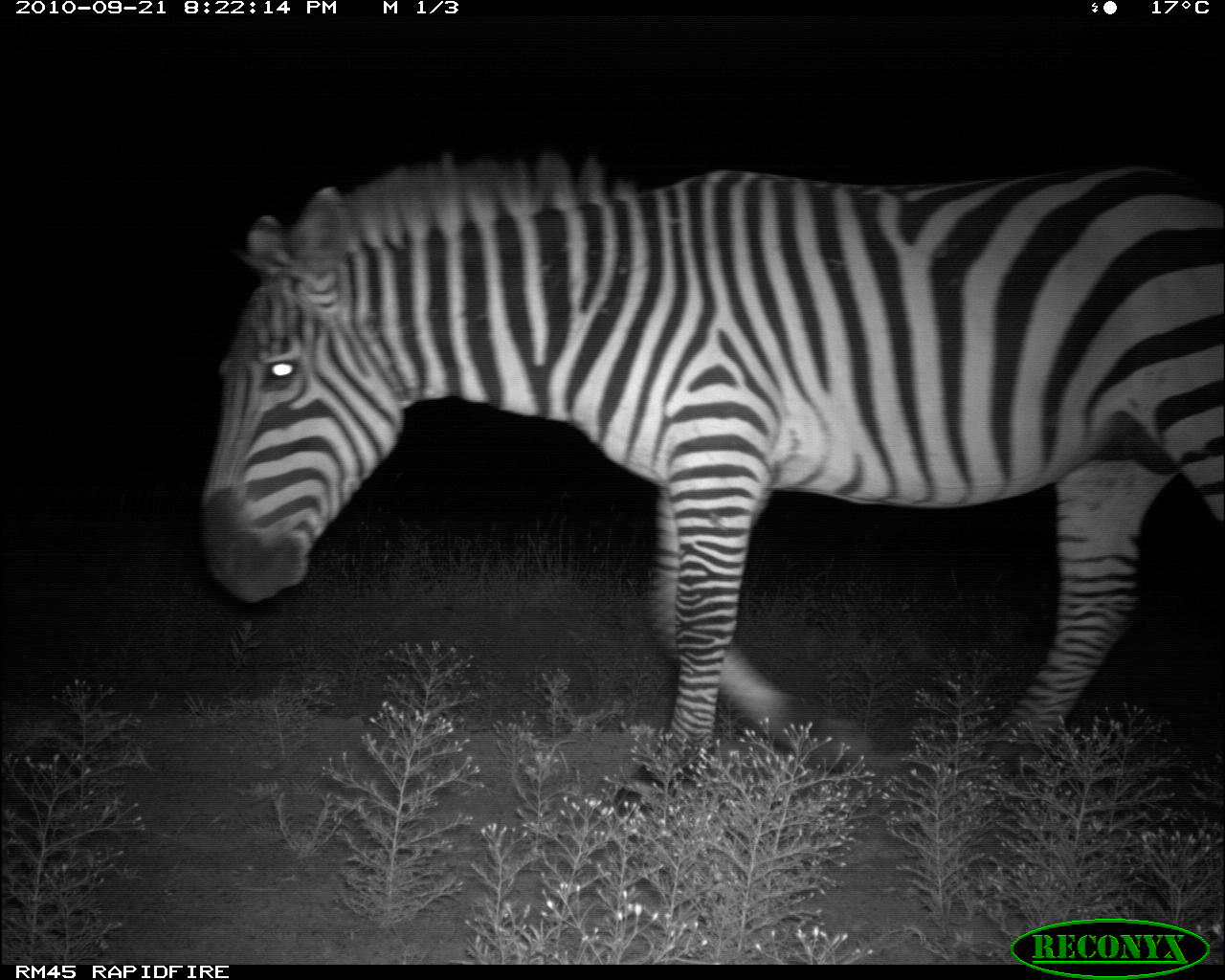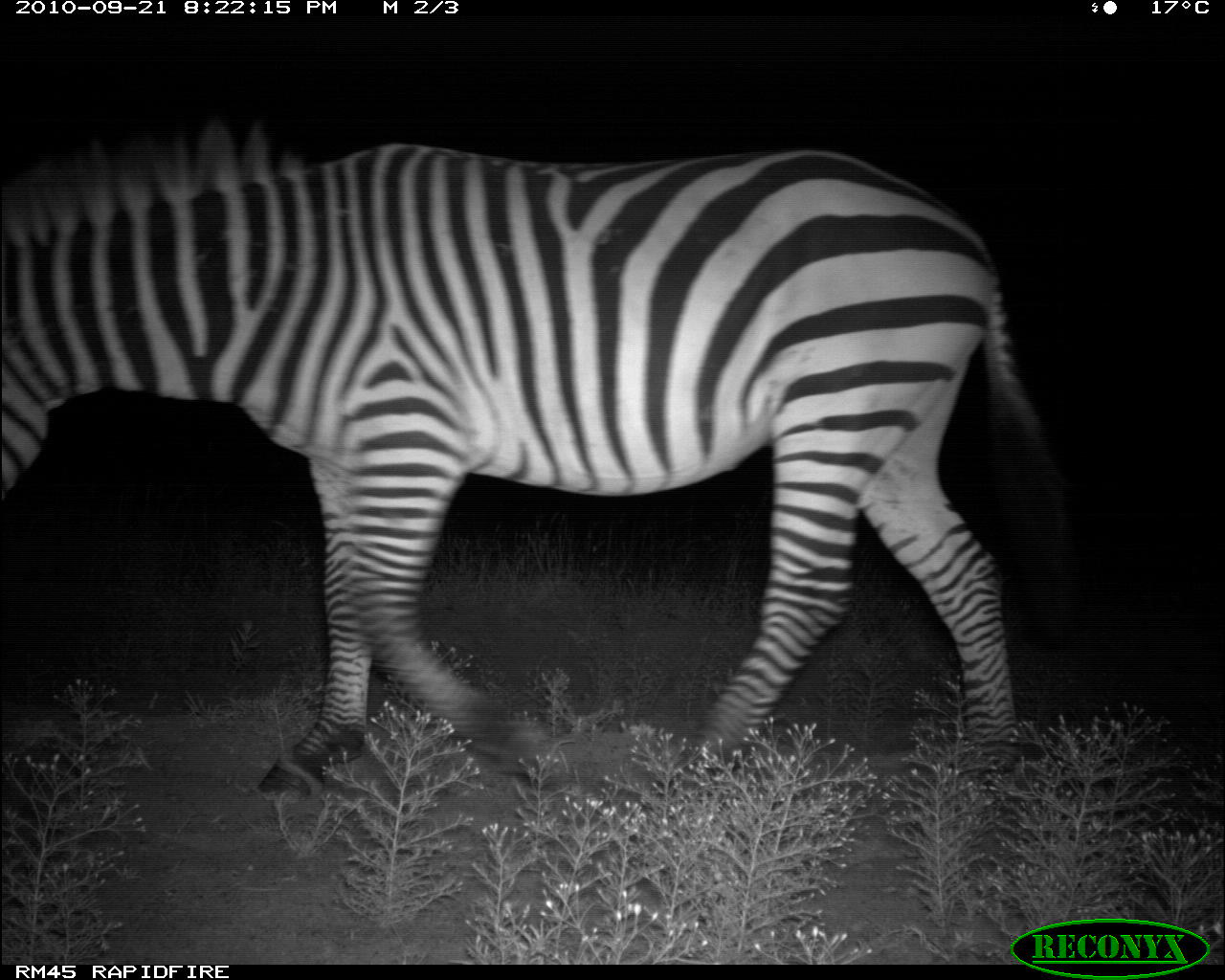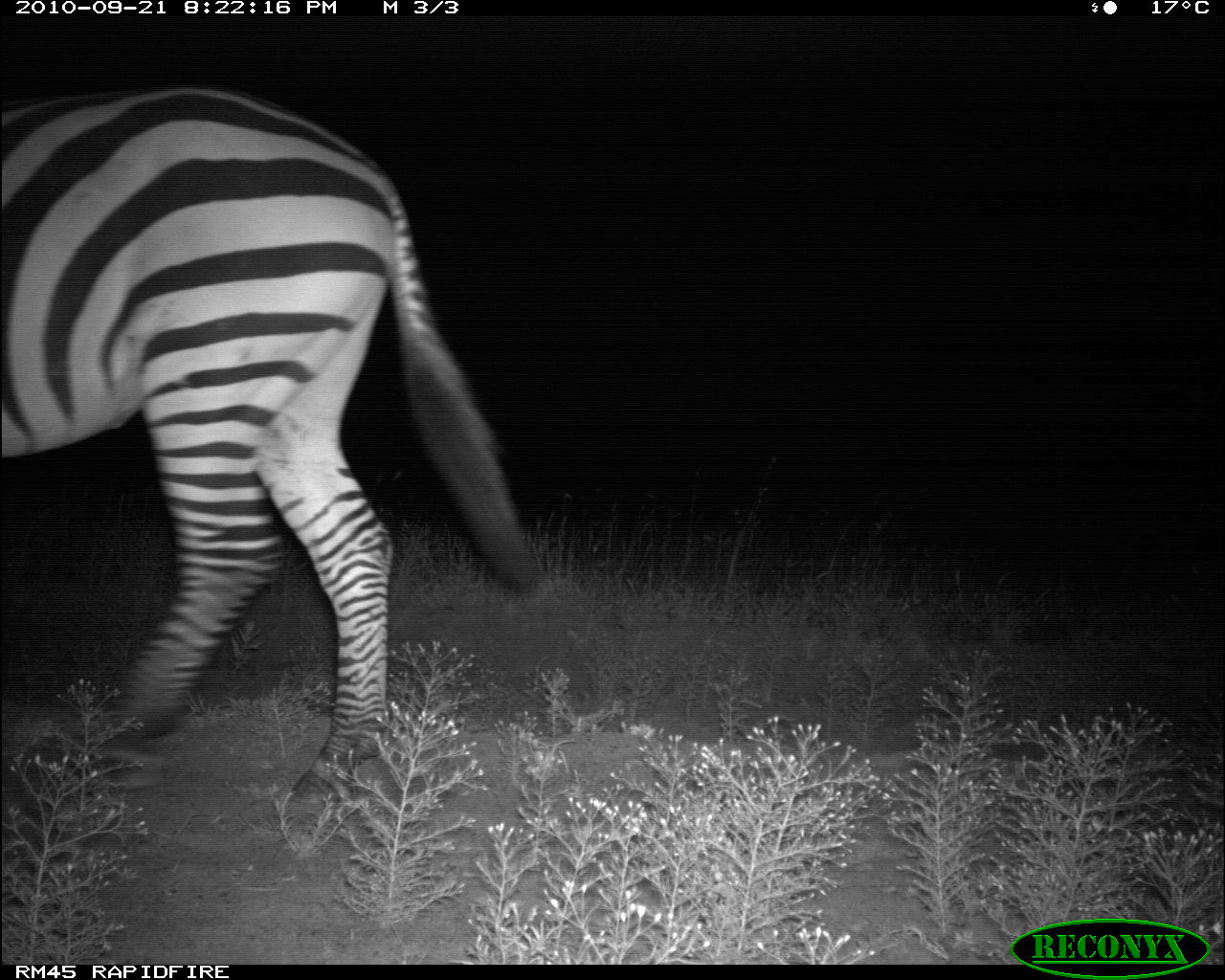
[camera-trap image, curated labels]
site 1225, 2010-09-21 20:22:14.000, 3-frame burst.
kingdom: Animalia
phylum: Chordata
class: Mammalia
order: Perissodactyla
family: Equidae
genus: Equus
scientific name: Equus quagga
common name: plains zebra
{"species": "Equus quagga (plains zebra)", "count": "1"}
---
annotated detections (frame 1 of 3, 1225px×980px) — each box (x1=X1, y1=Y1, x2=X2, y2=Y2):
equus quagga: (x1=195, y1=143, x2=1224, y2=829)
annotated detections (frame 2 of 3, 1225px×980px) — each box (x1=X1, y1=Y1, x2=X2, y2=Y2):
equus quagga: (x1=0, y1=118, x2=1075, y2=802)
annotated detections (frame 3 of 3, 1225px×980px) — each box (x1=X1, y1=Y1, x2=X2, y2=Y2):
equus quagga: (x1=0, y1=86, x2=535, y2=820)